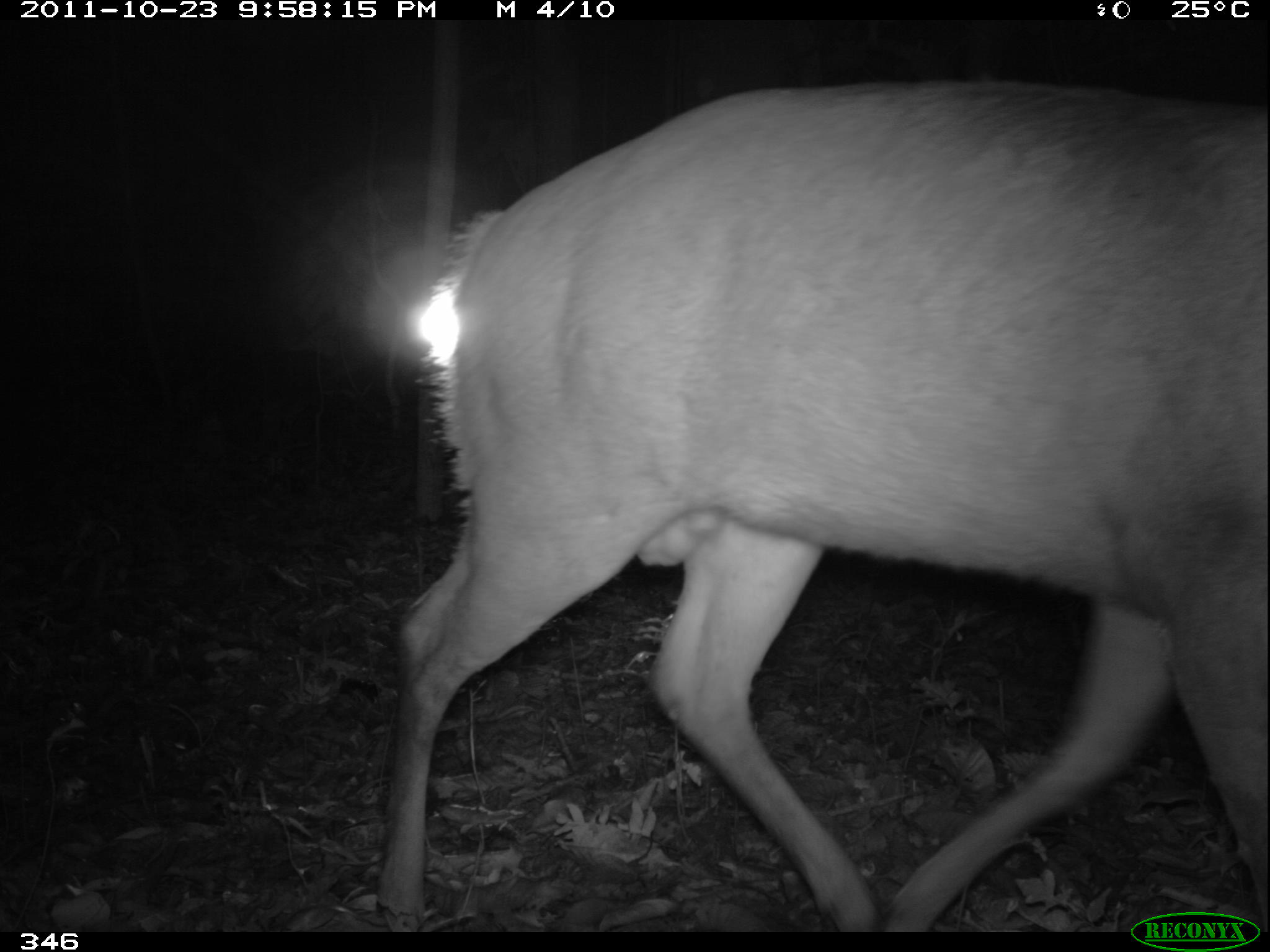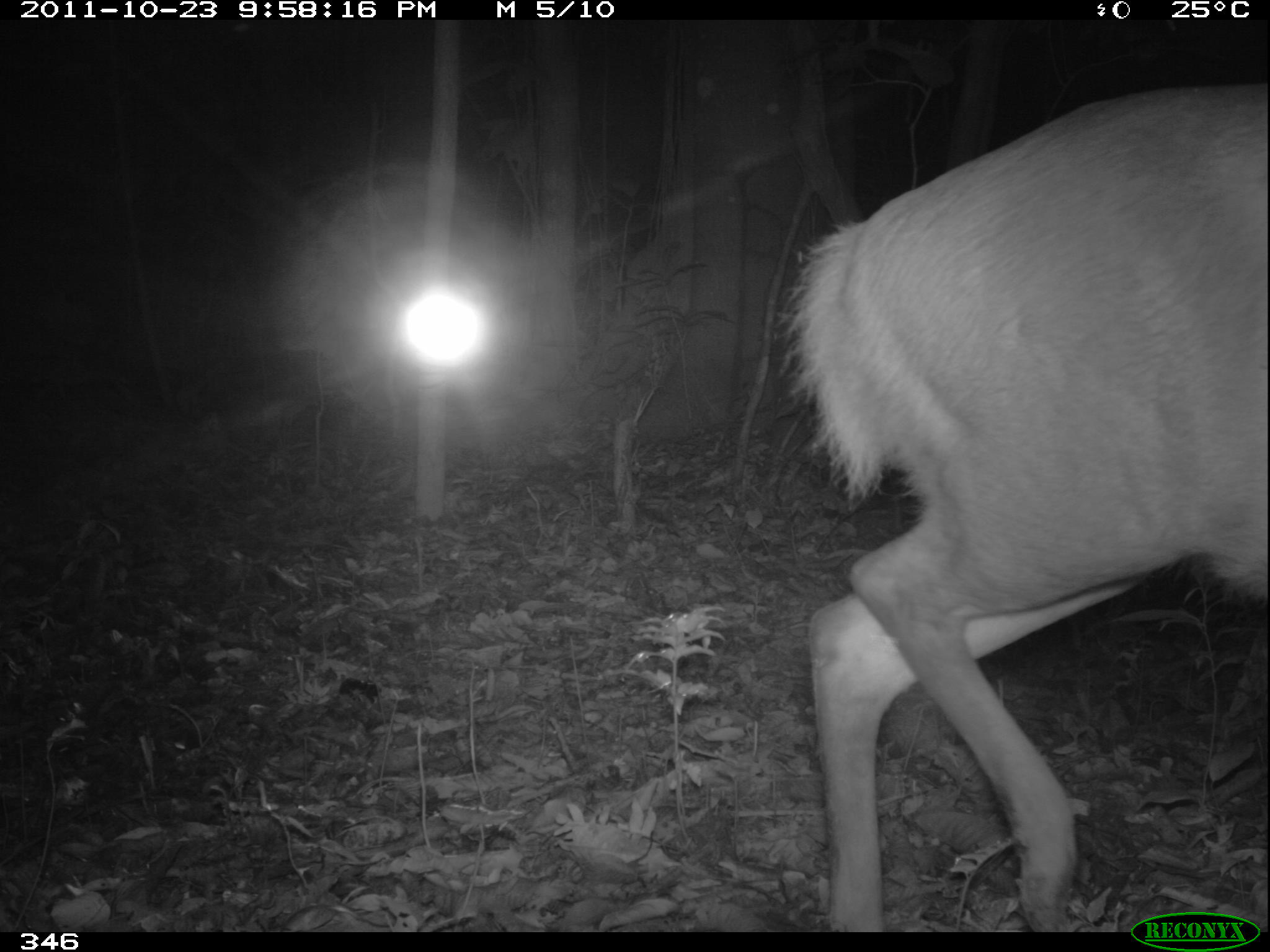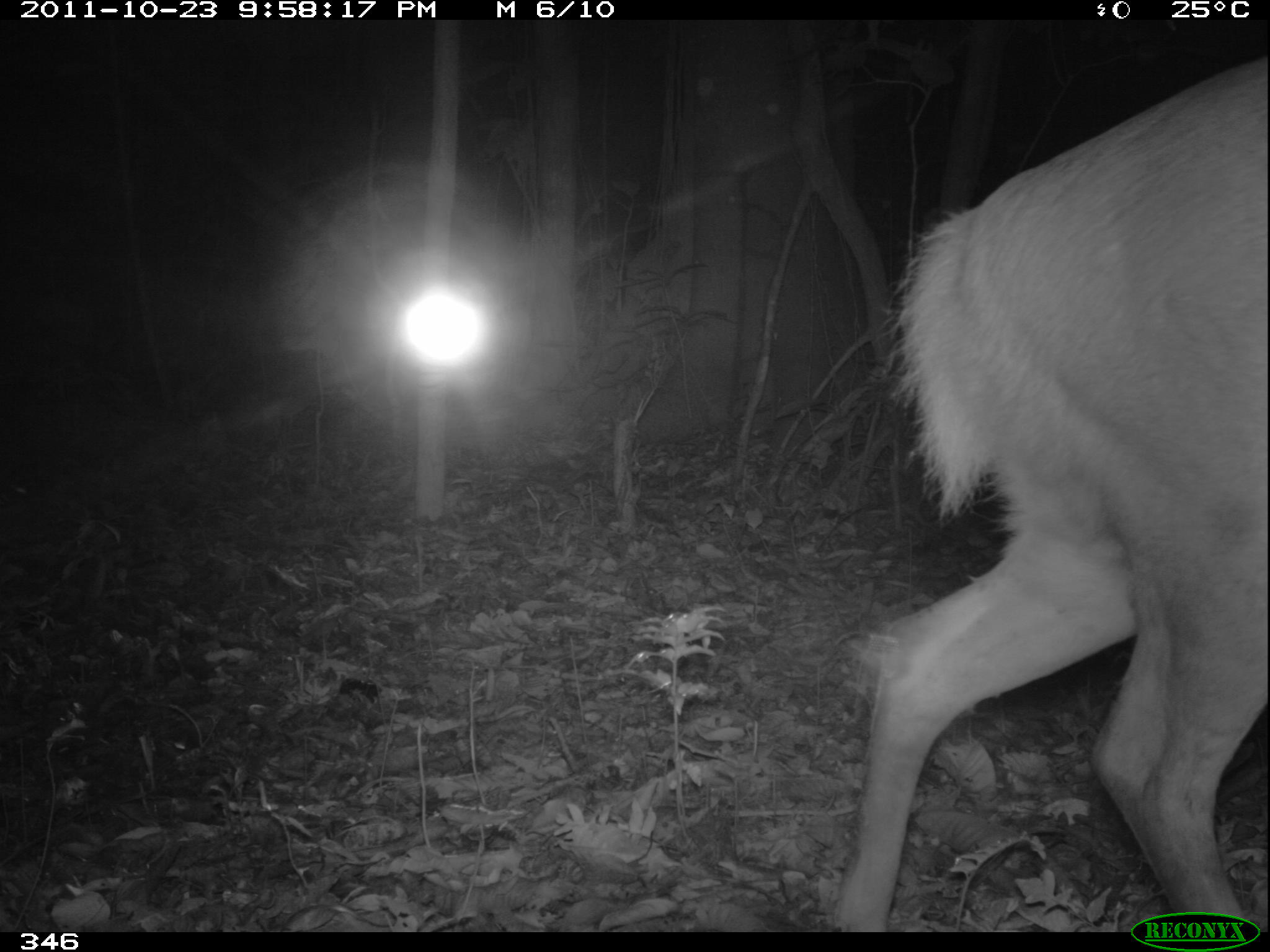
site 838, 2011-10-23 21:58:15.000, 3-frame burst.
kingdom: Animalia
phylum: Chordata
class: Mammalia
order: Artiodactyla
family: Cervidae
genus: Mazama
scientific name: Mazama americana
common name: red brocket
Mazama americana (red brocket).